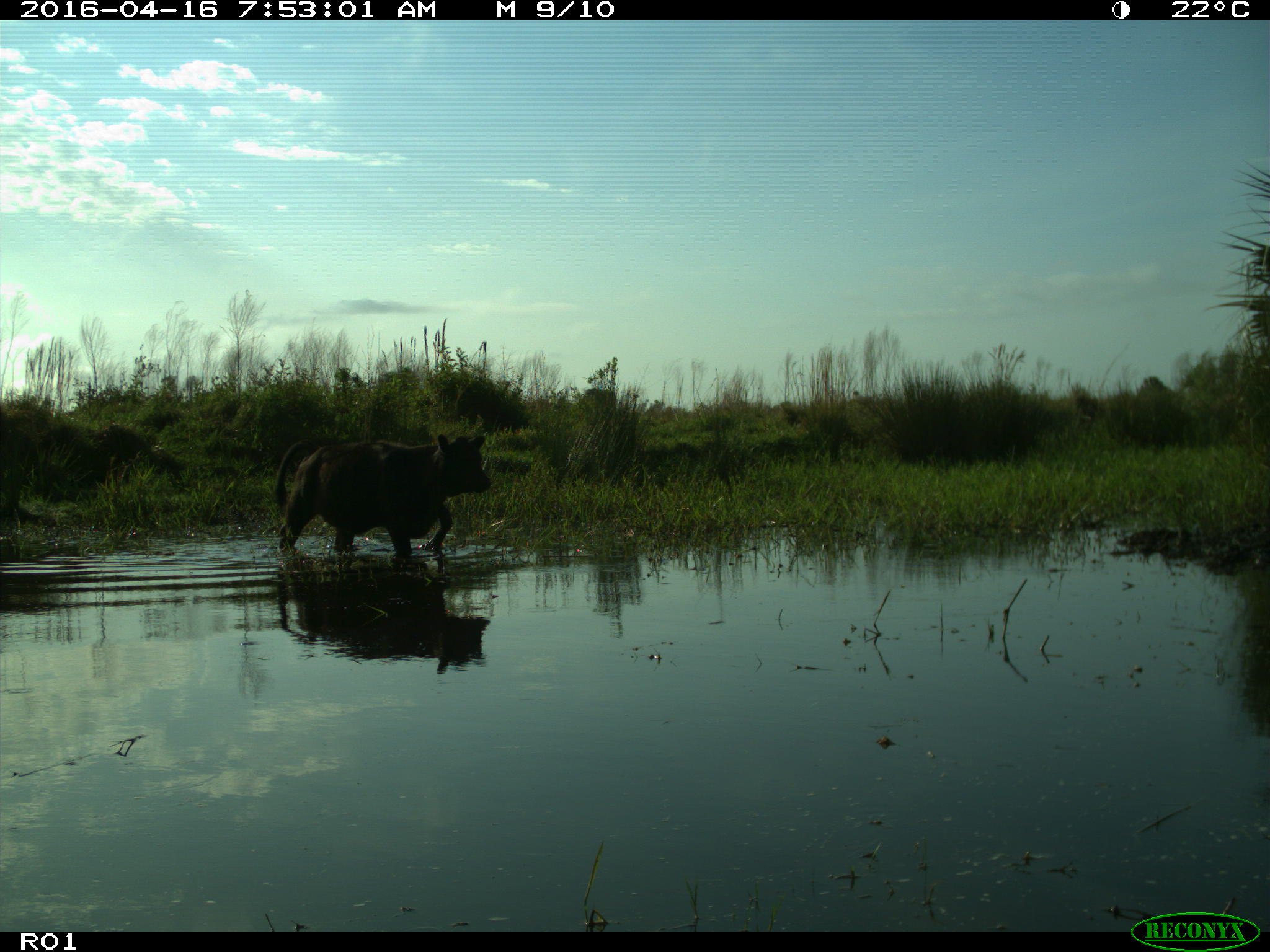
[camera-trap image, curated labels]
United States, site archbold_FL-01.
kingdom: Animalia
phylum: Chordata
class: Mammalia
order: Artiodactyla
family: Bovidae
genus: Bos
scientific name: Bos taurus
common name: domestic cow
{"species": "Bos taurus (domestic cow)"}